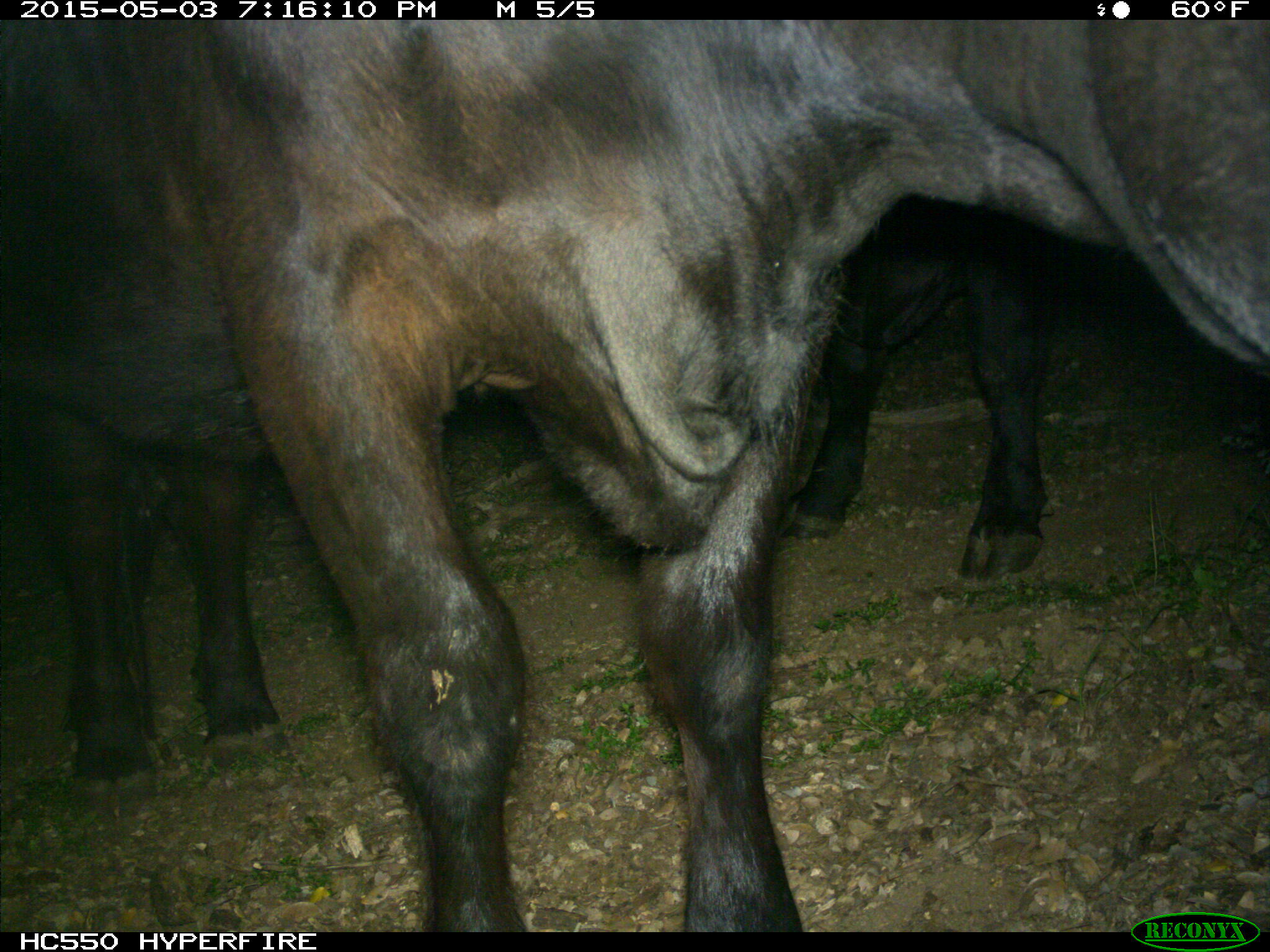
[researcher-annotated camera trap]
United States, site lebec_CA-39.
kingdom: Animalia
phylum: Chordata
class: Mammalia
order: Artiodactyla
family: Bovidae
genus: Bos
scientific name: Bos taurus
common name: domestic cow